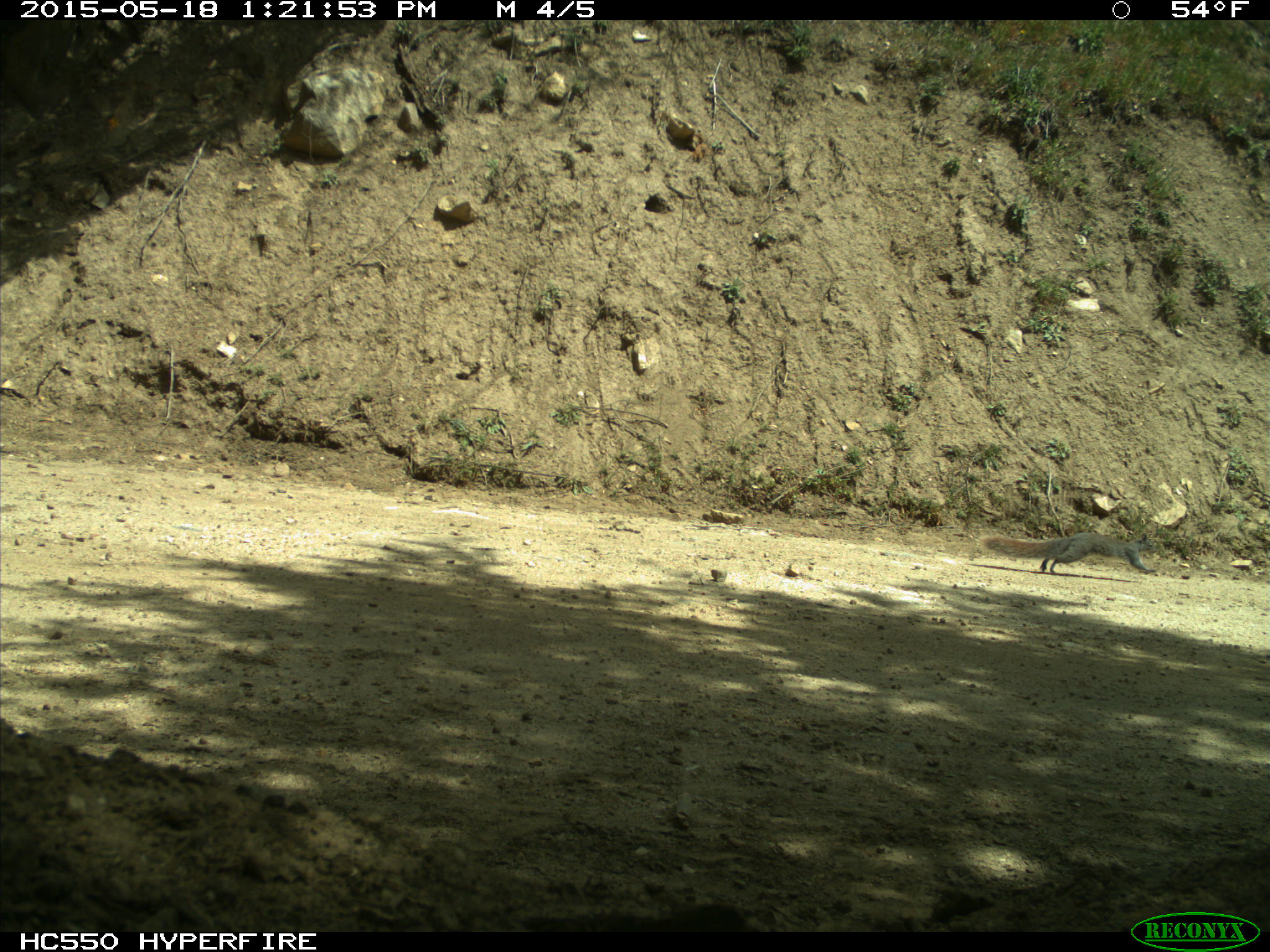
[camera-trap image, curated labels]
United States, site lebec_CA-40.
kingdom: Animalia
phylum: Chordata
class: Mammalia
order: Rodentia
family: Sciuridae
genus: Sciurus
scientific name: Sciurus carolinensis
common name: eastern gray squirrel